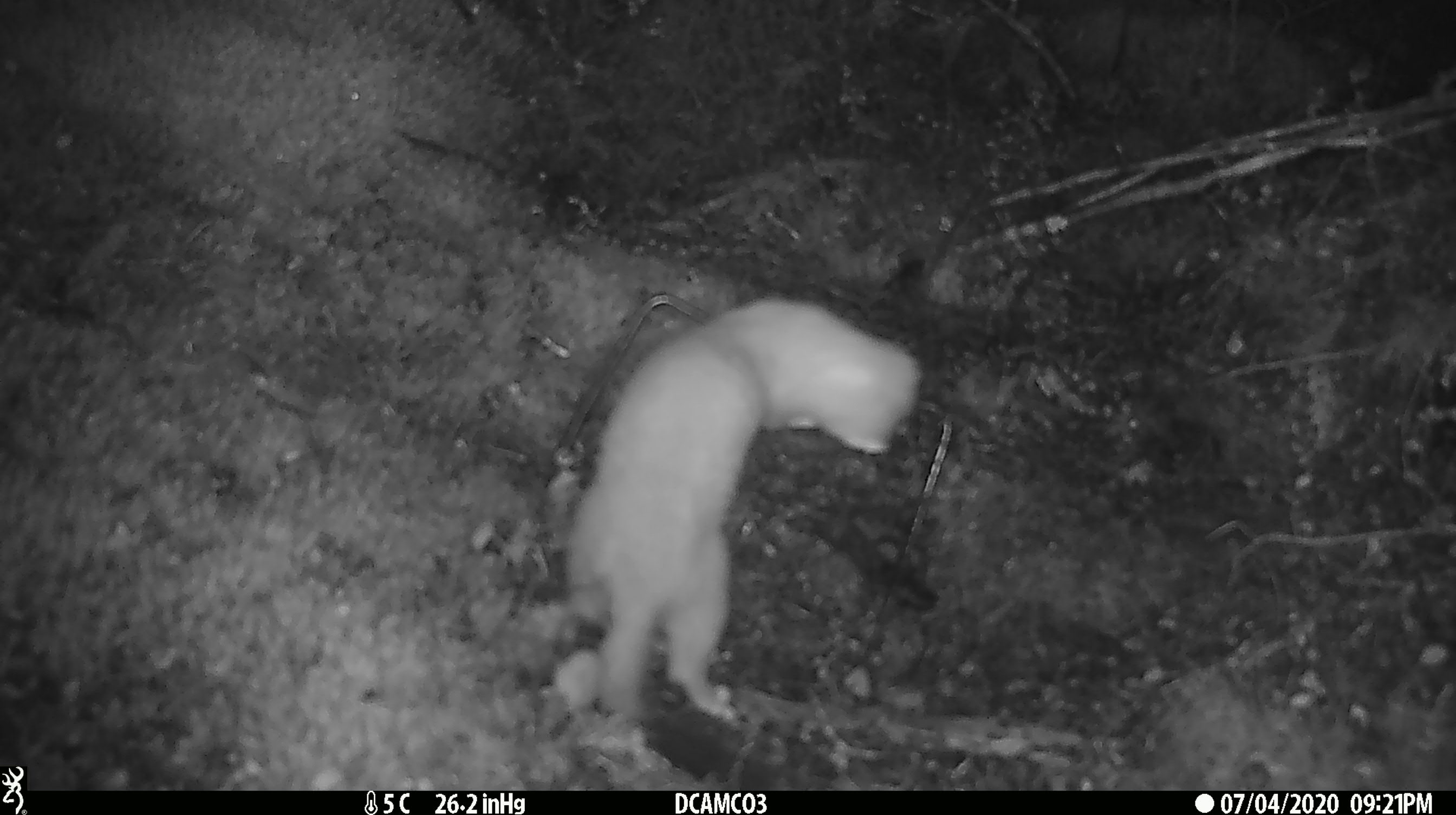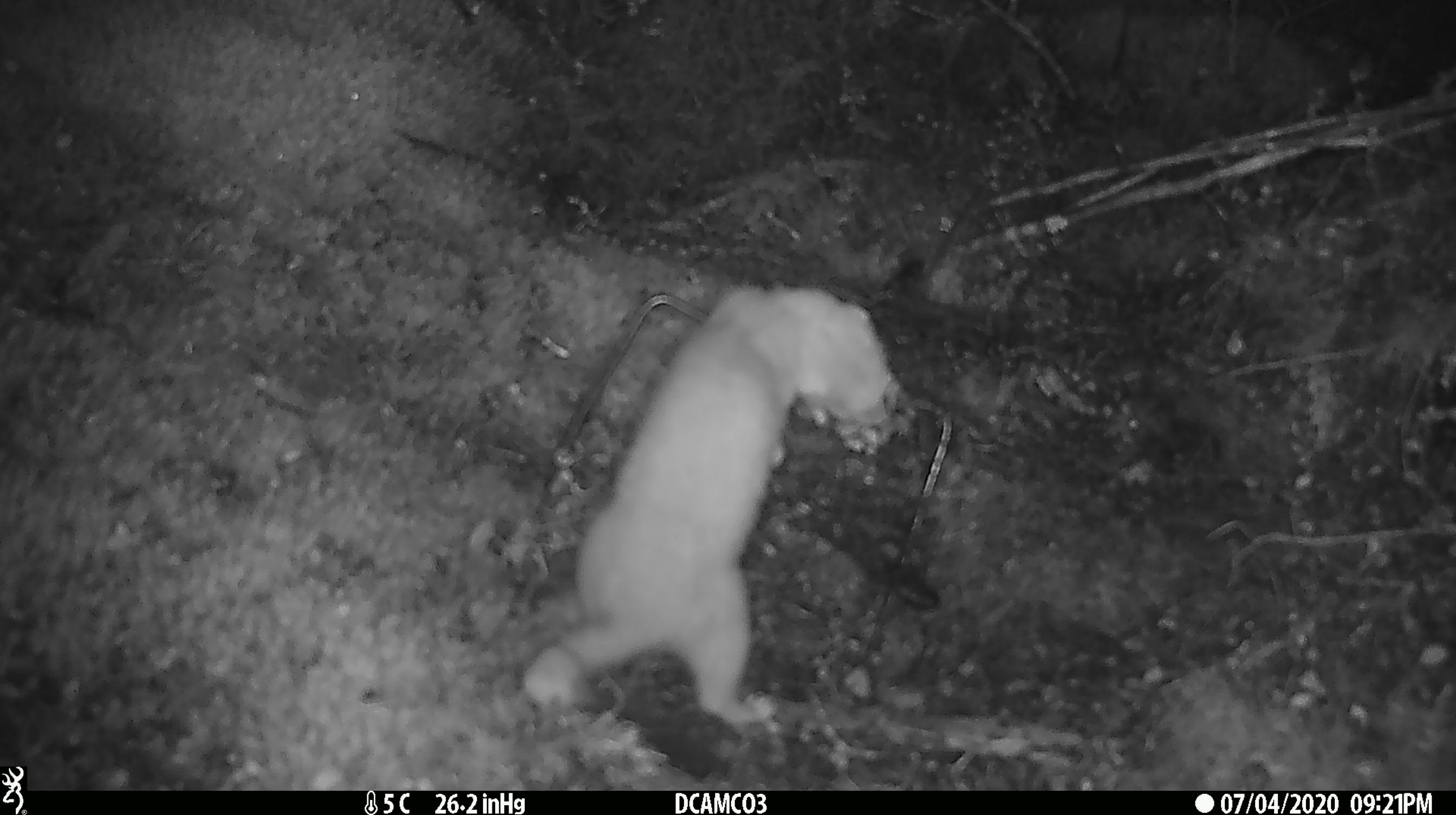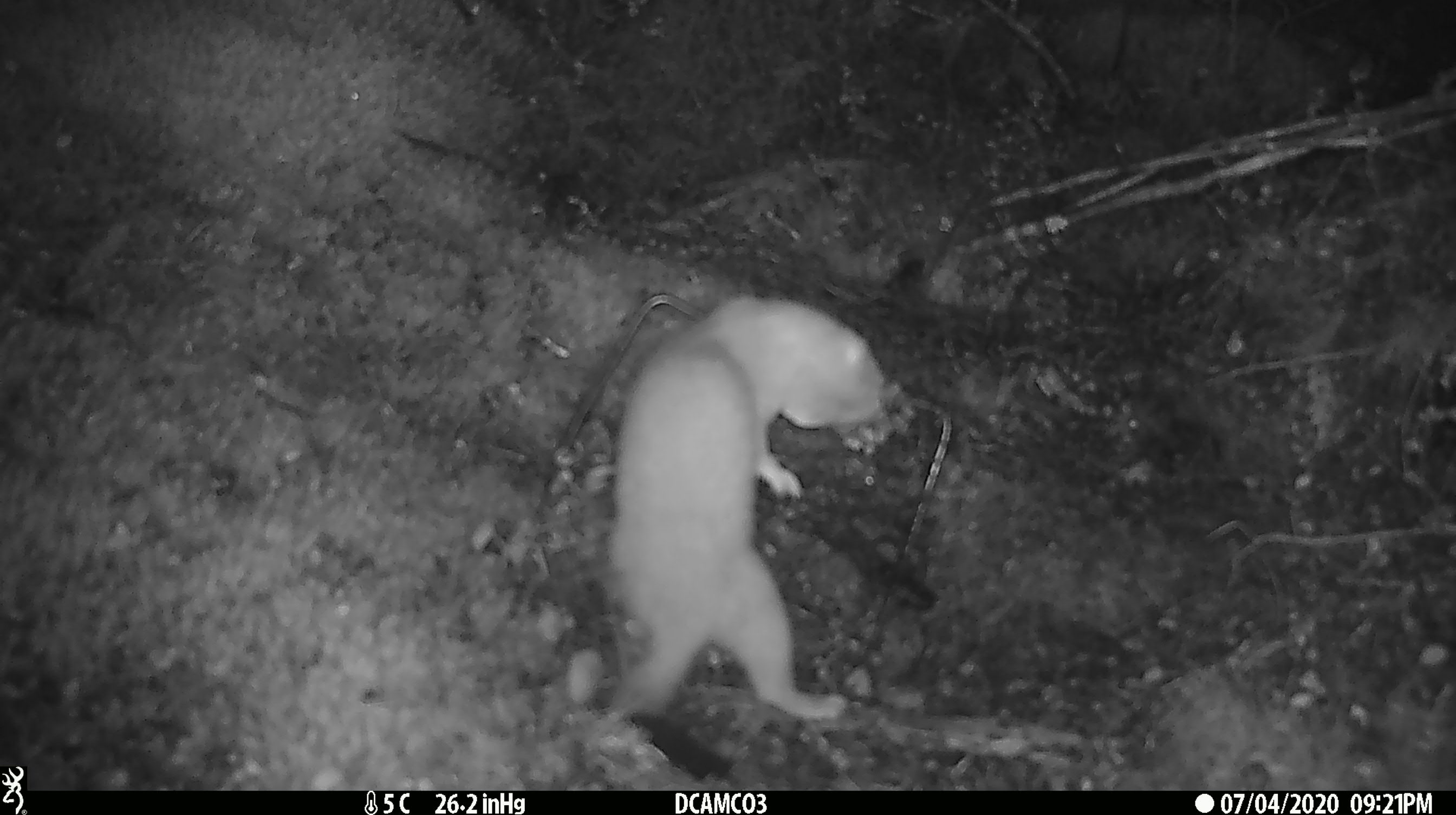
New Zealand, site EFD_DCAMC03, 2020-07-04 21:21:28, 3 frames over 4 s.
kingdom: Animalia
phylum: Chordata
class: Mammalia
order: Carnivora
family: Mustelidae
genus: Mustela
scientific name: Mustela erminea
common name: stoat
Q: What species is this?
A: Stoat (Mustela erminea).